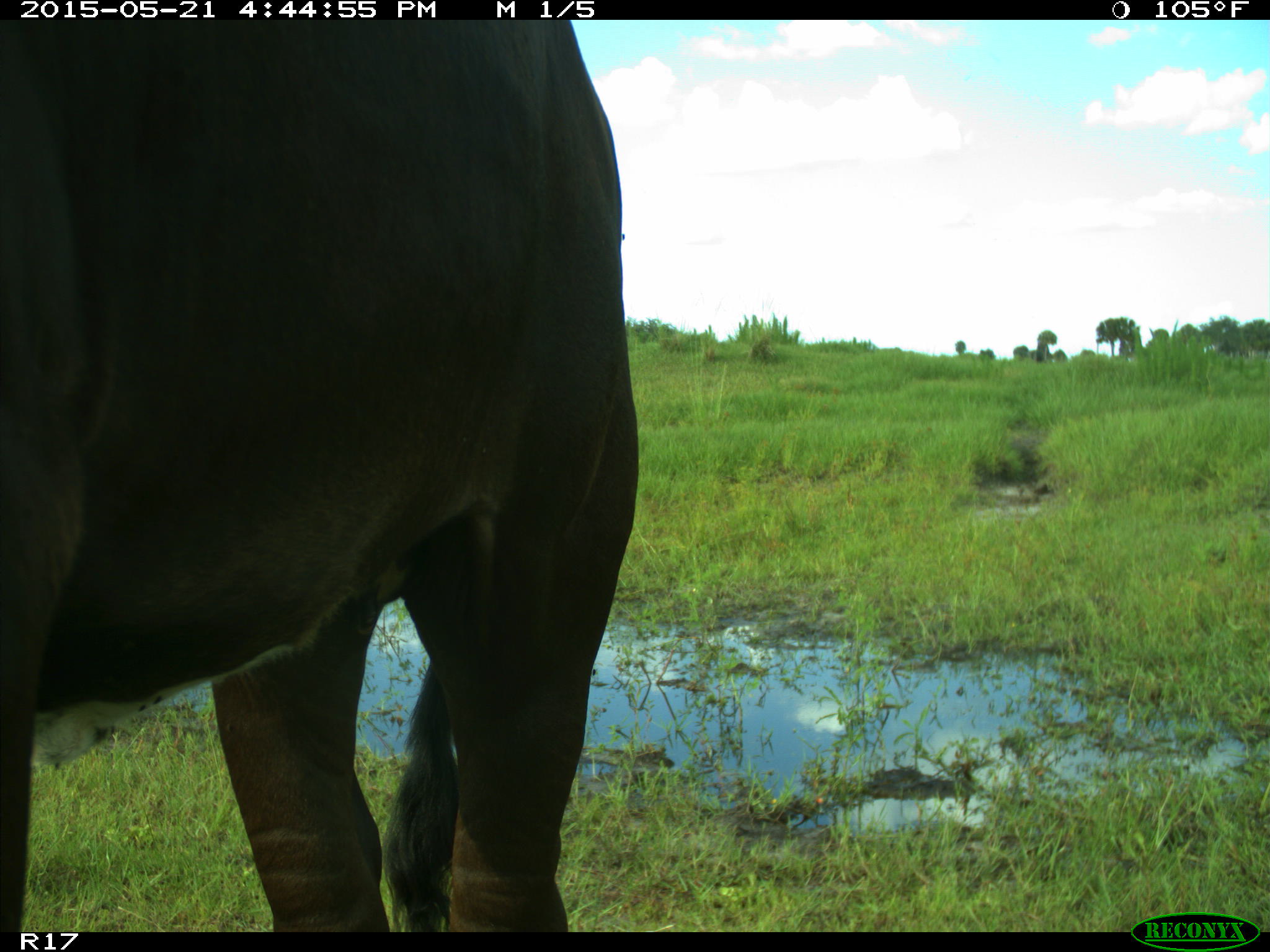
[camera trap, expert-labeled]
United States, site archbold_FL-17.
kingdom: Animalia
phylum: Chordata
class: Mammalia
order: Artiodactyla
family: Bovidae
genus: Bos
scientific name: Bos taurus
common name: domestic cow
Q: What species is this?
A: Bos taurus (domestic cow).